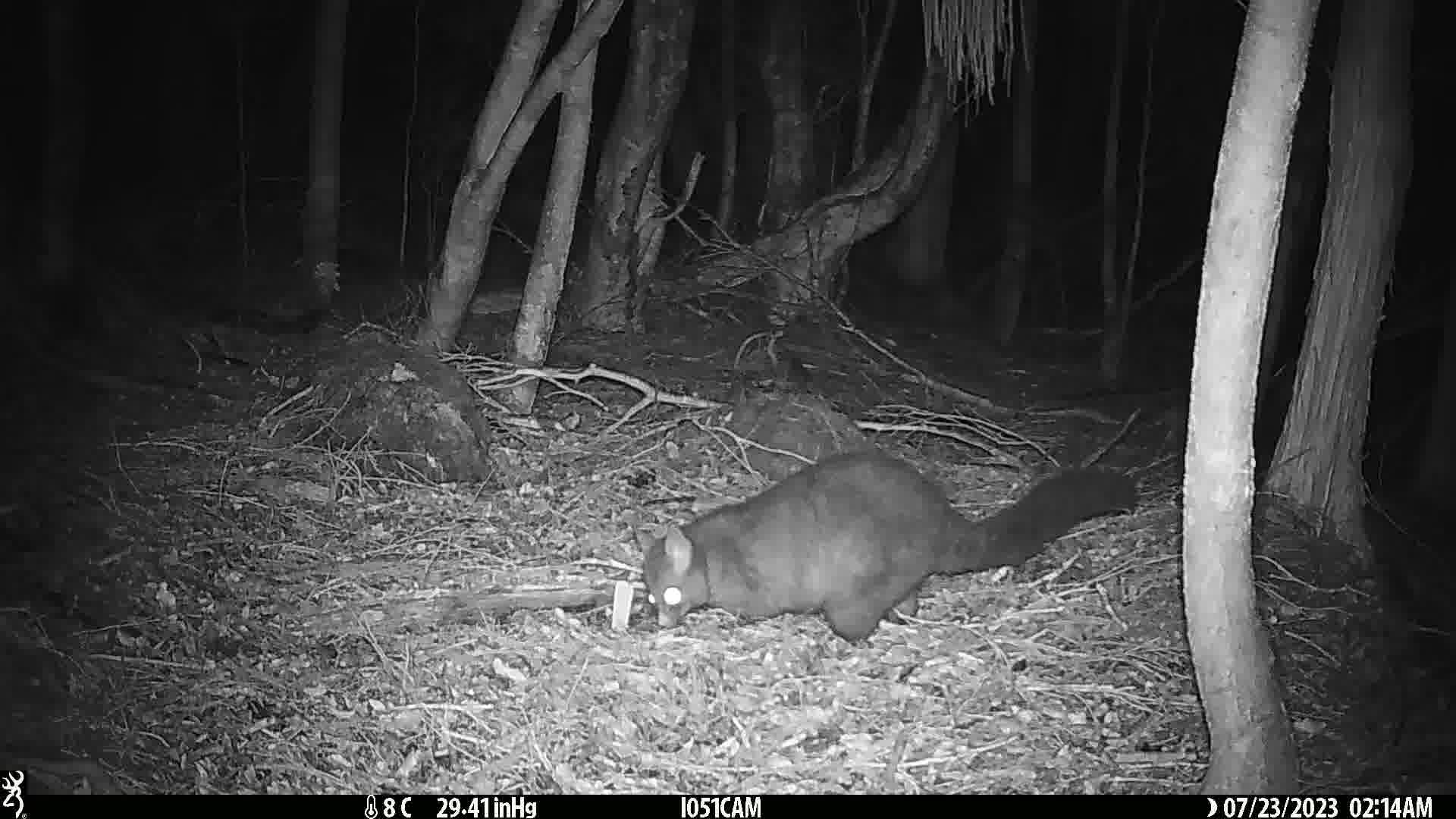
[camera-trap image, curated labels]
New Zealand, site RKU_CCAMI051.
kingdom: Animalia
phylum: Chordata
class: Mammalia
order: Diprotodontia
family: Phalangeridae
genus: Trichosurus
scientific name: Trichosurus vulpecula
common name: common brushtail possum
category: possum